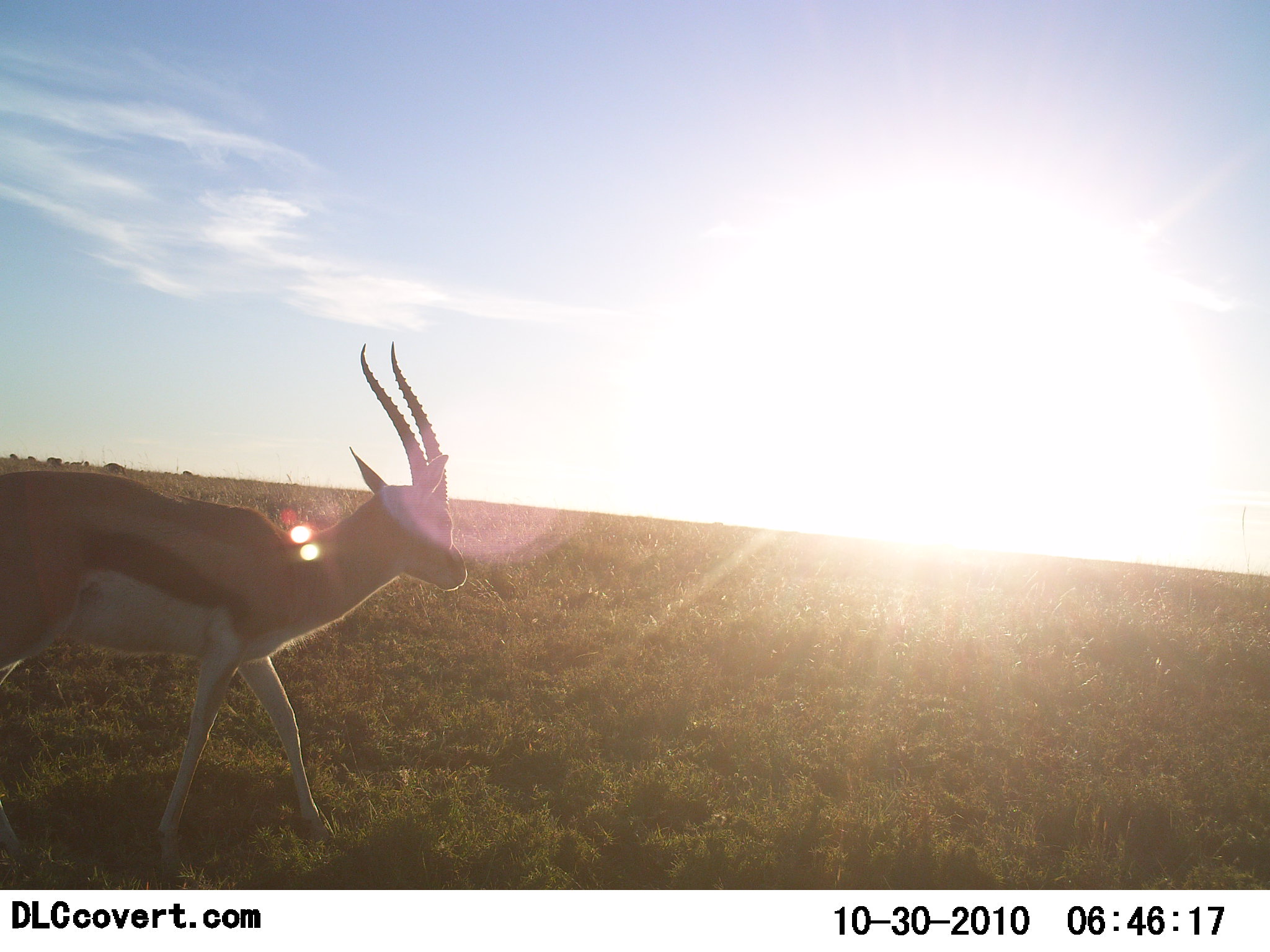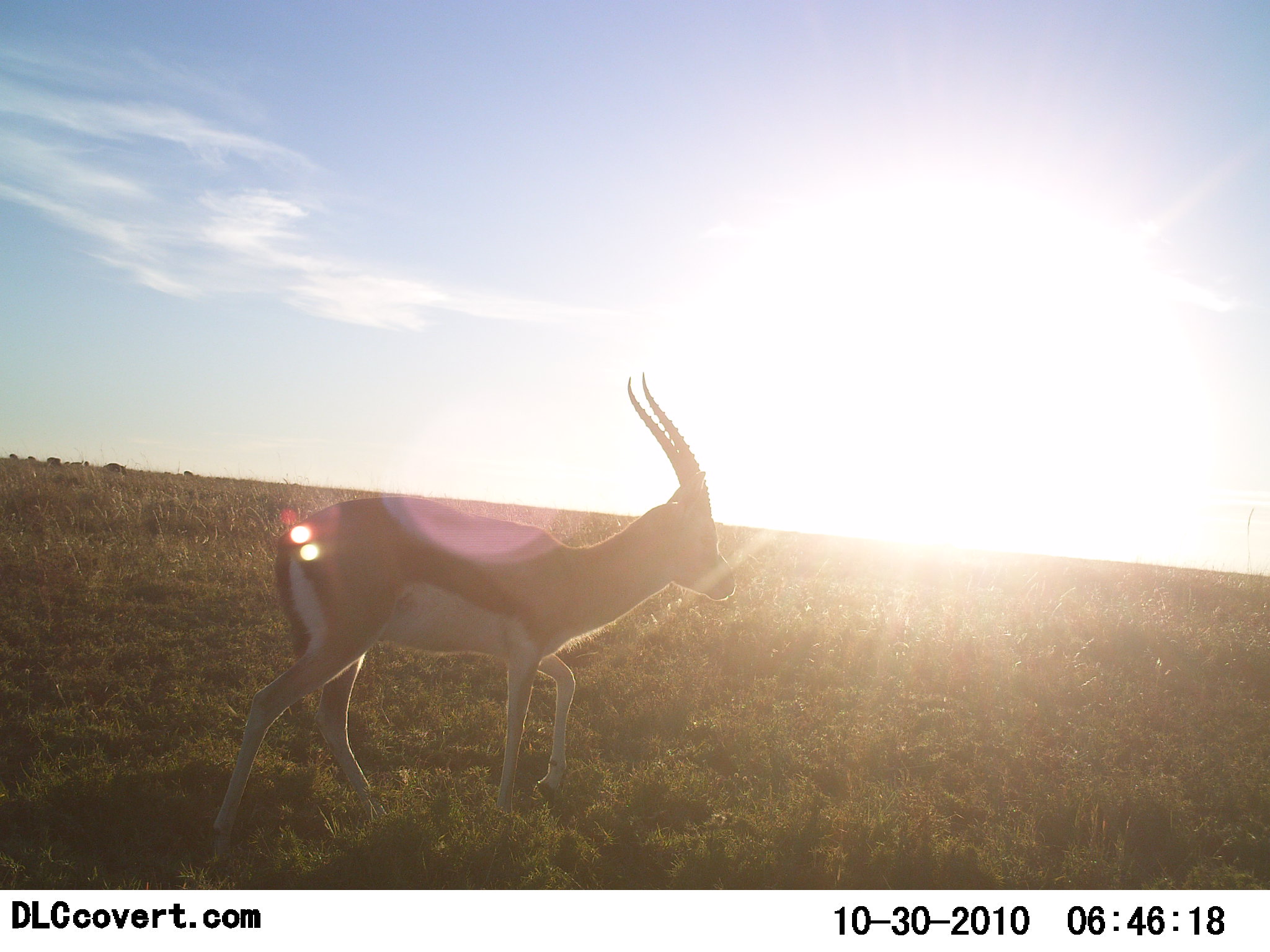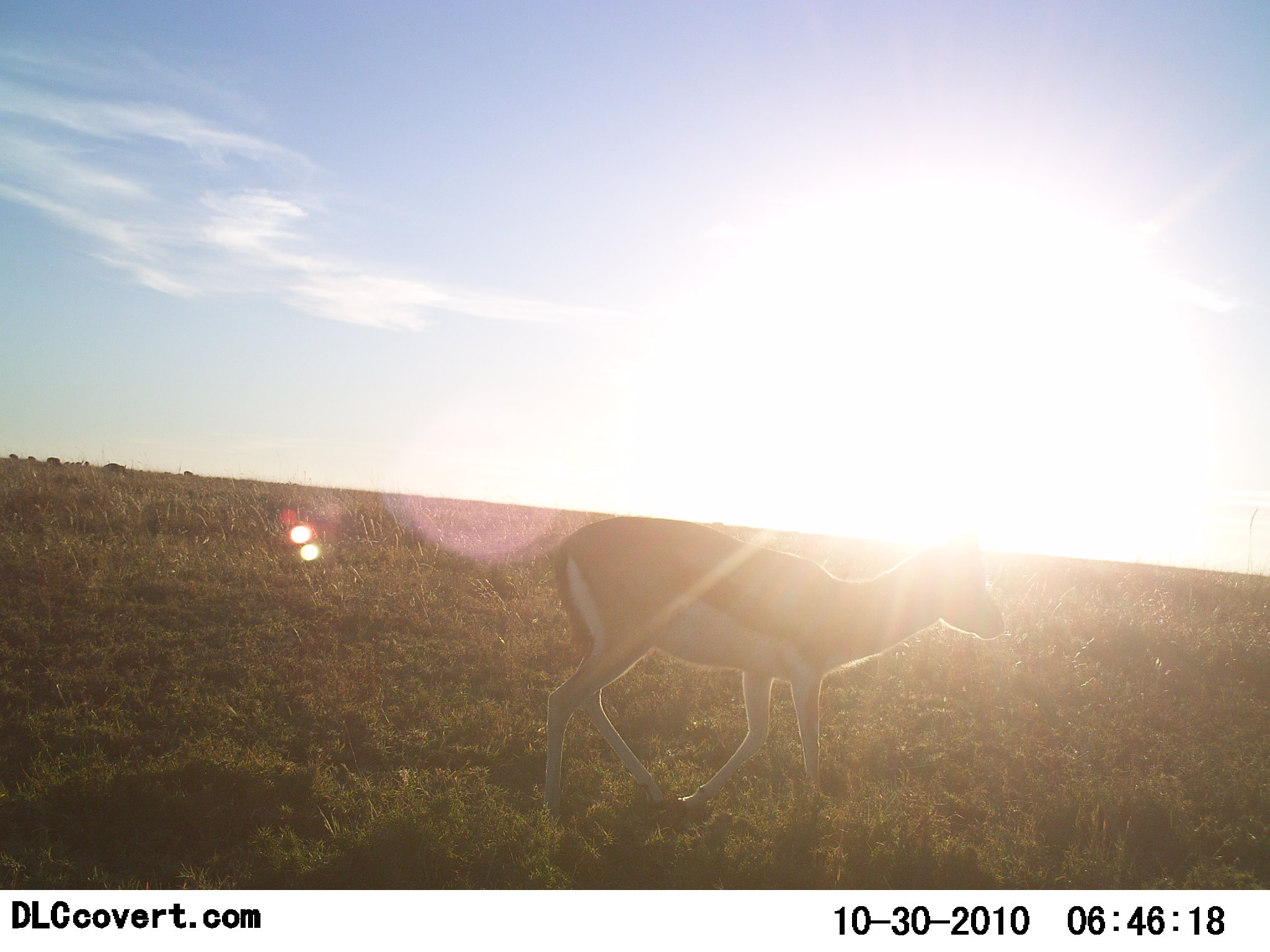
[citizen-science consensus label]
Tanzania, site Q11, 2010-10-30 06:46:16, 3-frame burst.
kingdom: Animalia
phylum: Chordata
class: Mammalia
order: Artiodactyla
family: Bovidae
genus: Eudorcas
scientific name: Eudorcas thomsonii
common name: thomson's gazelle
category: gazellethomsons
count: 1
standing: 10%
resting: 0%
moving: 90%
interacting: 0%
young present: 0%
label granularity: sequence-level